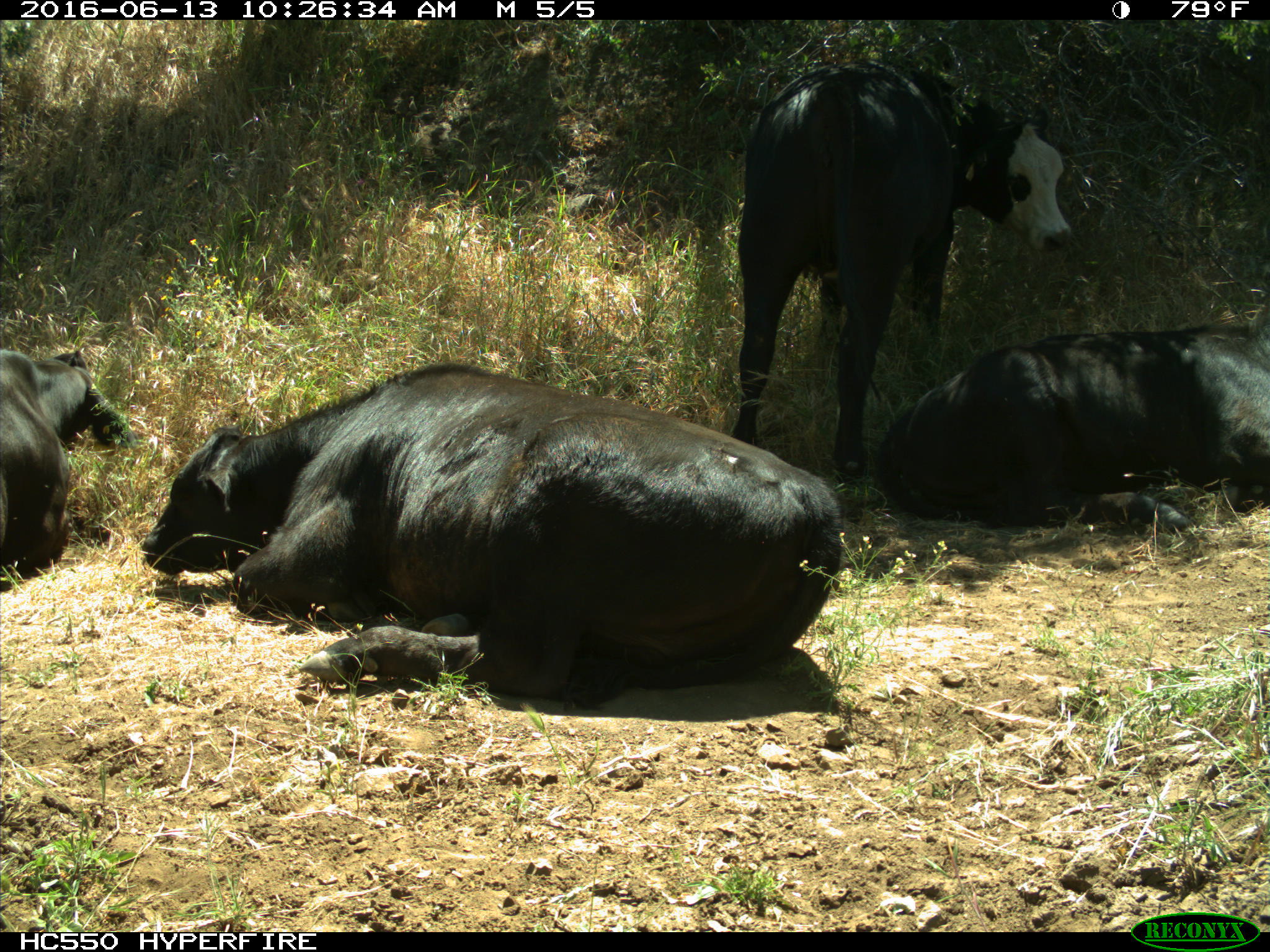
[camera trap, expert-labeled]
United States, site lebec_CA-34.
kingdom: Animalia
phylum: Chordata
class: Mammalia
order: Artiodactyla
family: Bovidae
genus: Bos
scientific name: Bos taurus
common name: domestic cow